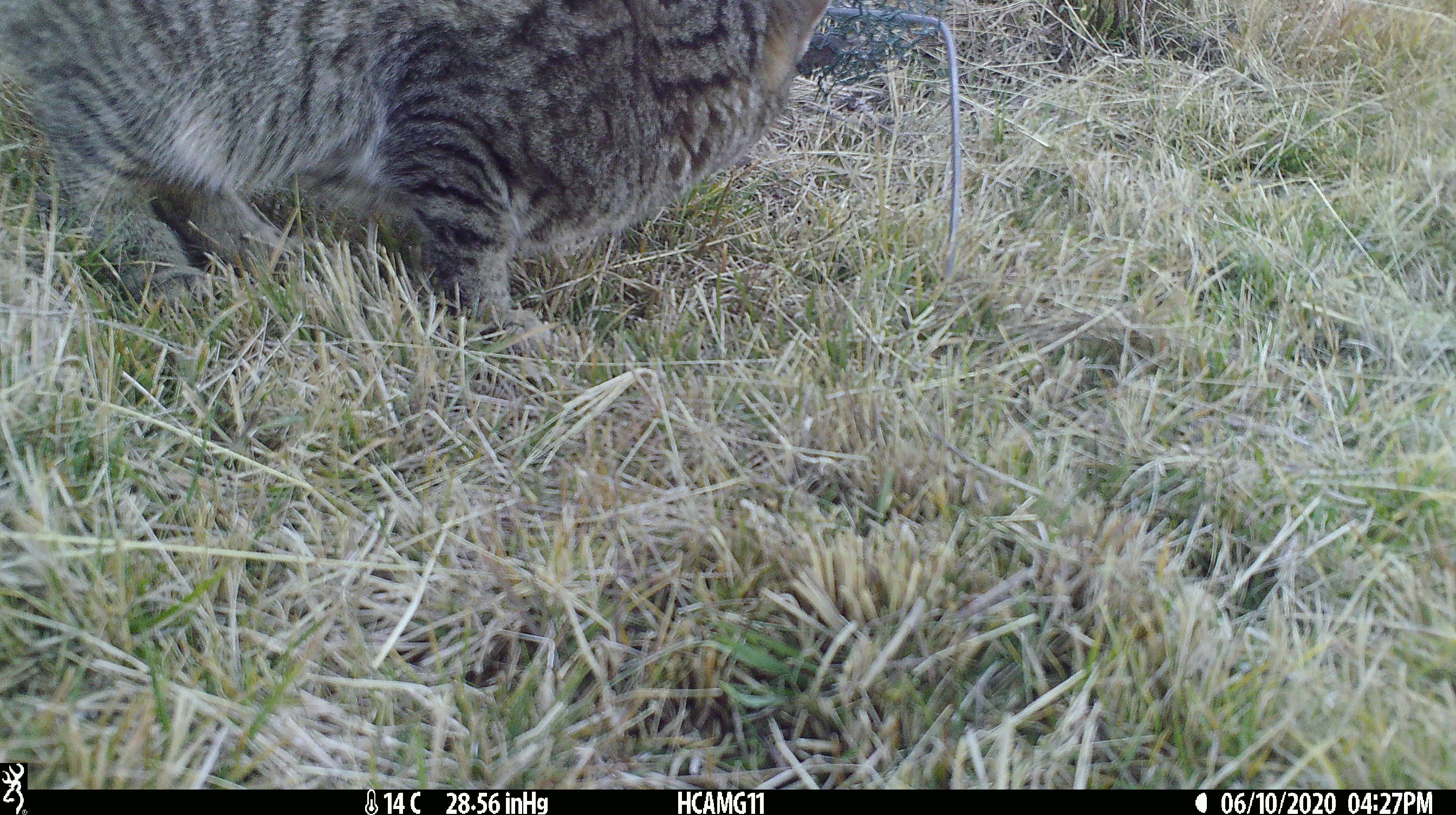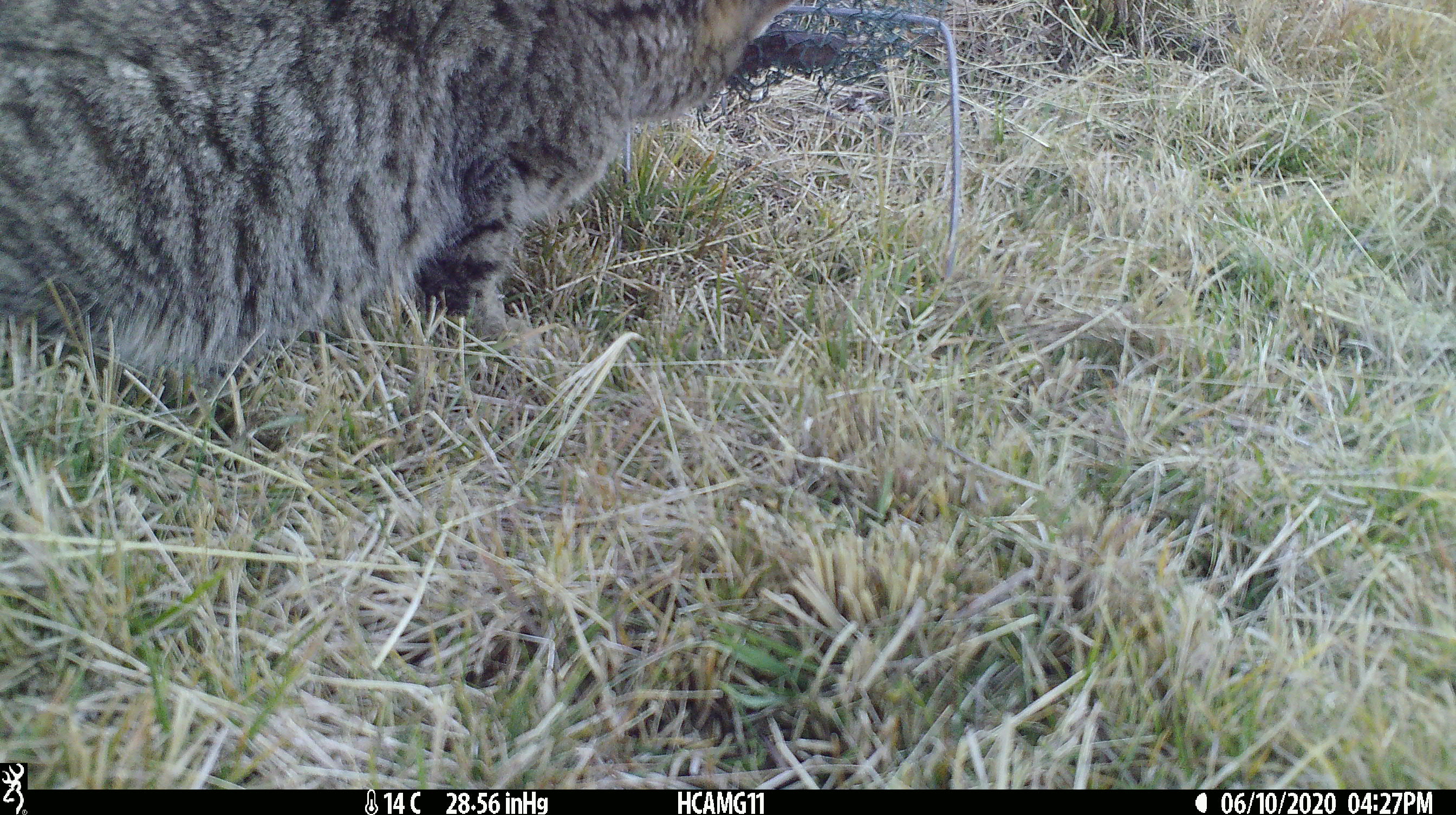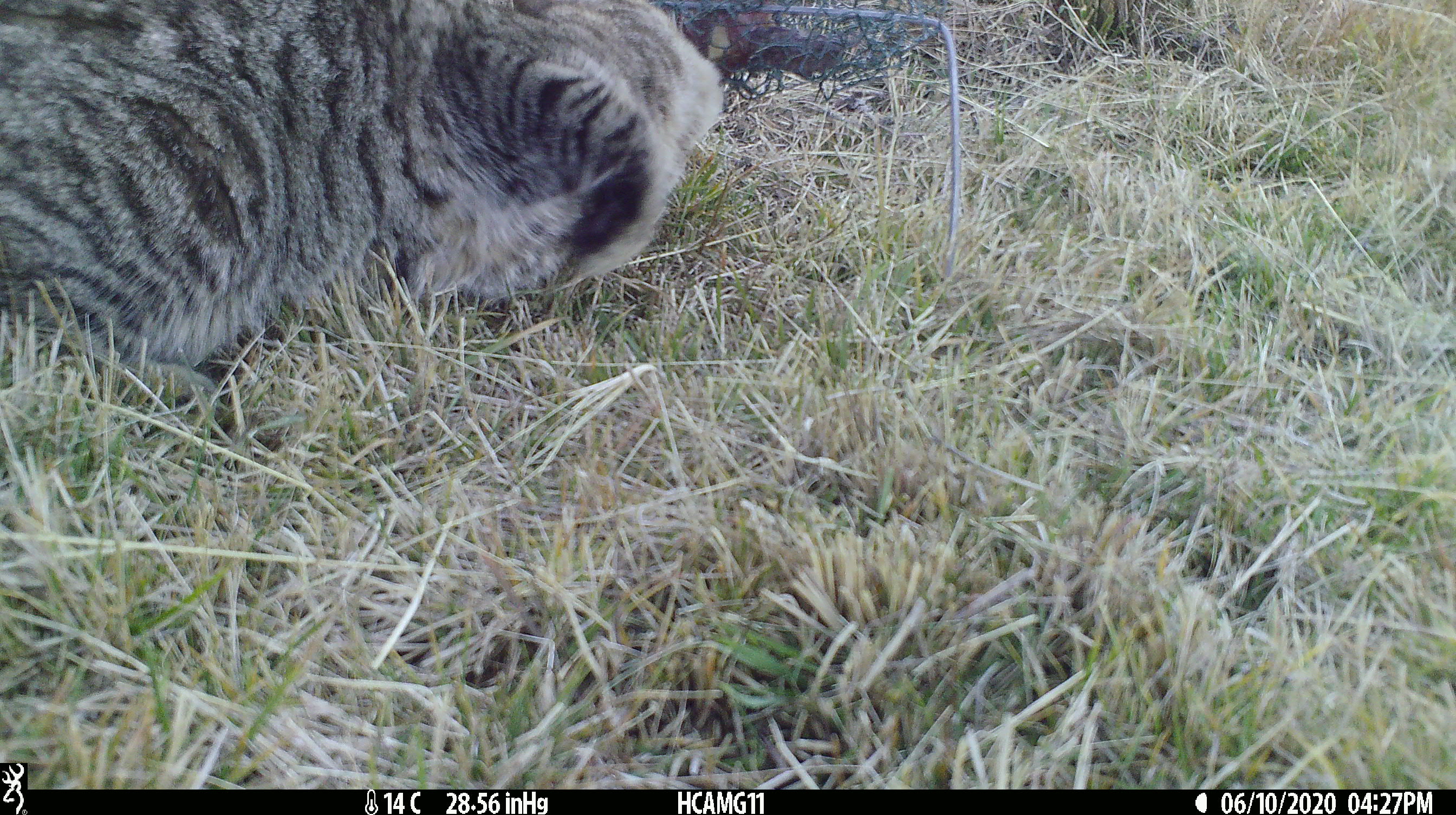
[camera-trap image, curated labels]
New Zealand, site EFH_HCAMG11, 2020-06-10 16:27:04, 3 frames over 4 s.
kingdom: Animalia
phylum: Chordata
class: Mammalia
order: Carnivora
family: Felidae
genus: Felis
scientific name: Felis catus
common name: domestic cat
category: cat